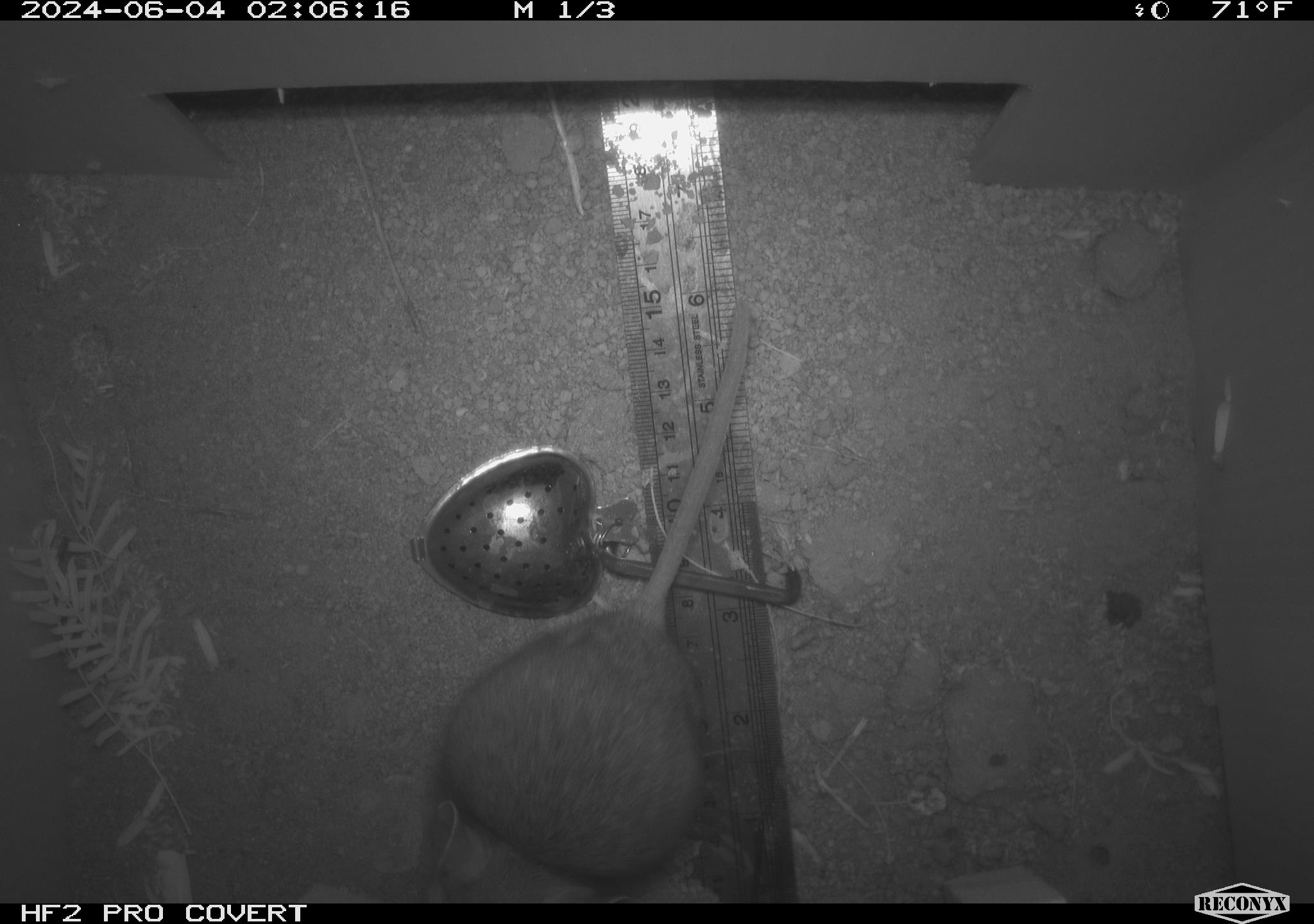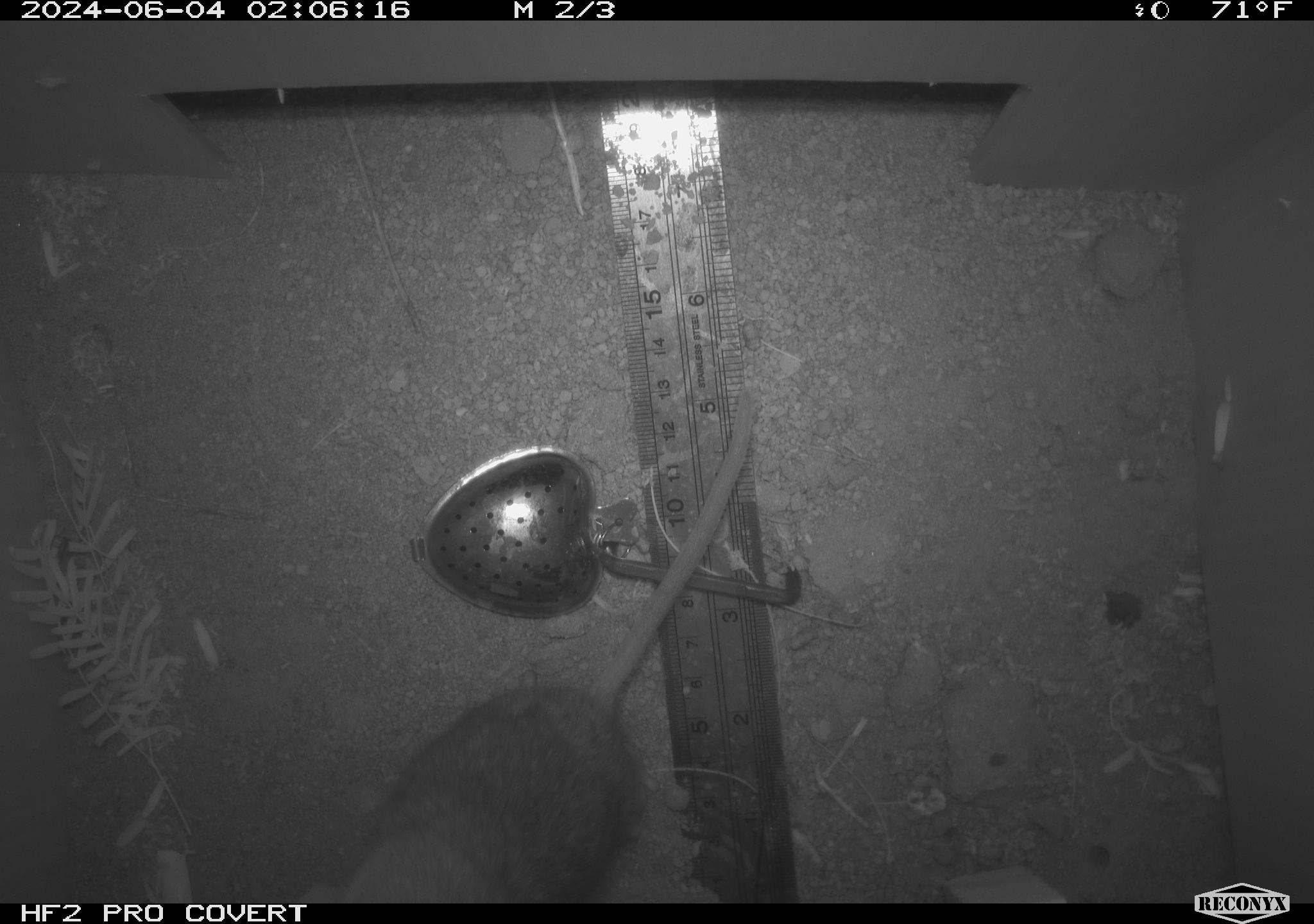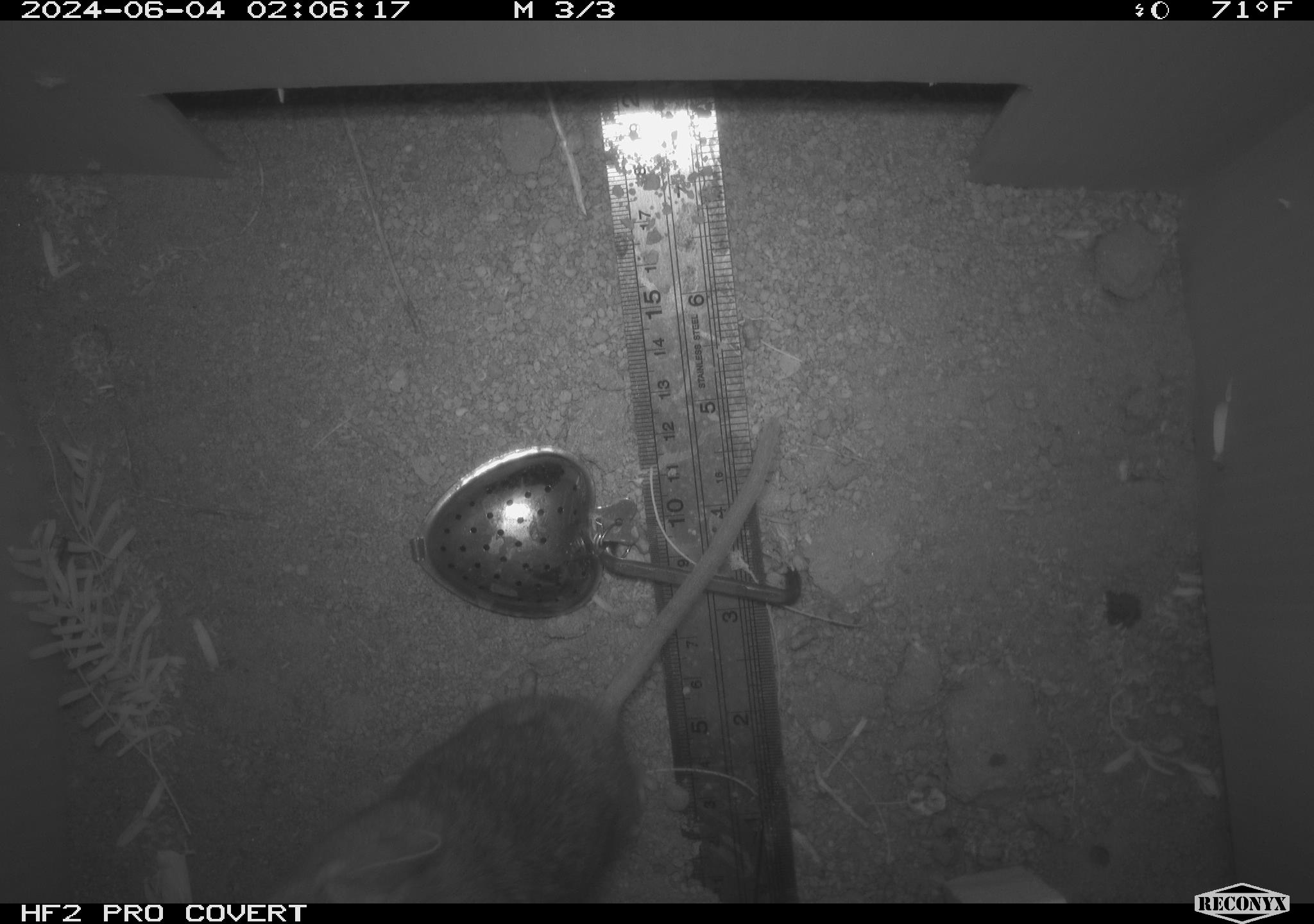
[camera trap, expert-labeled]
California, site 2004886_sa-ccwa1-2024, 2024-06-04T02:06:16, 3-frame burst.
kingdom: Animalia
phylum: Chordata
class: Mammalia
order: Rodentia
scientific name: Rodentia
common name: woodrat or rat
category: woodrat or rat species